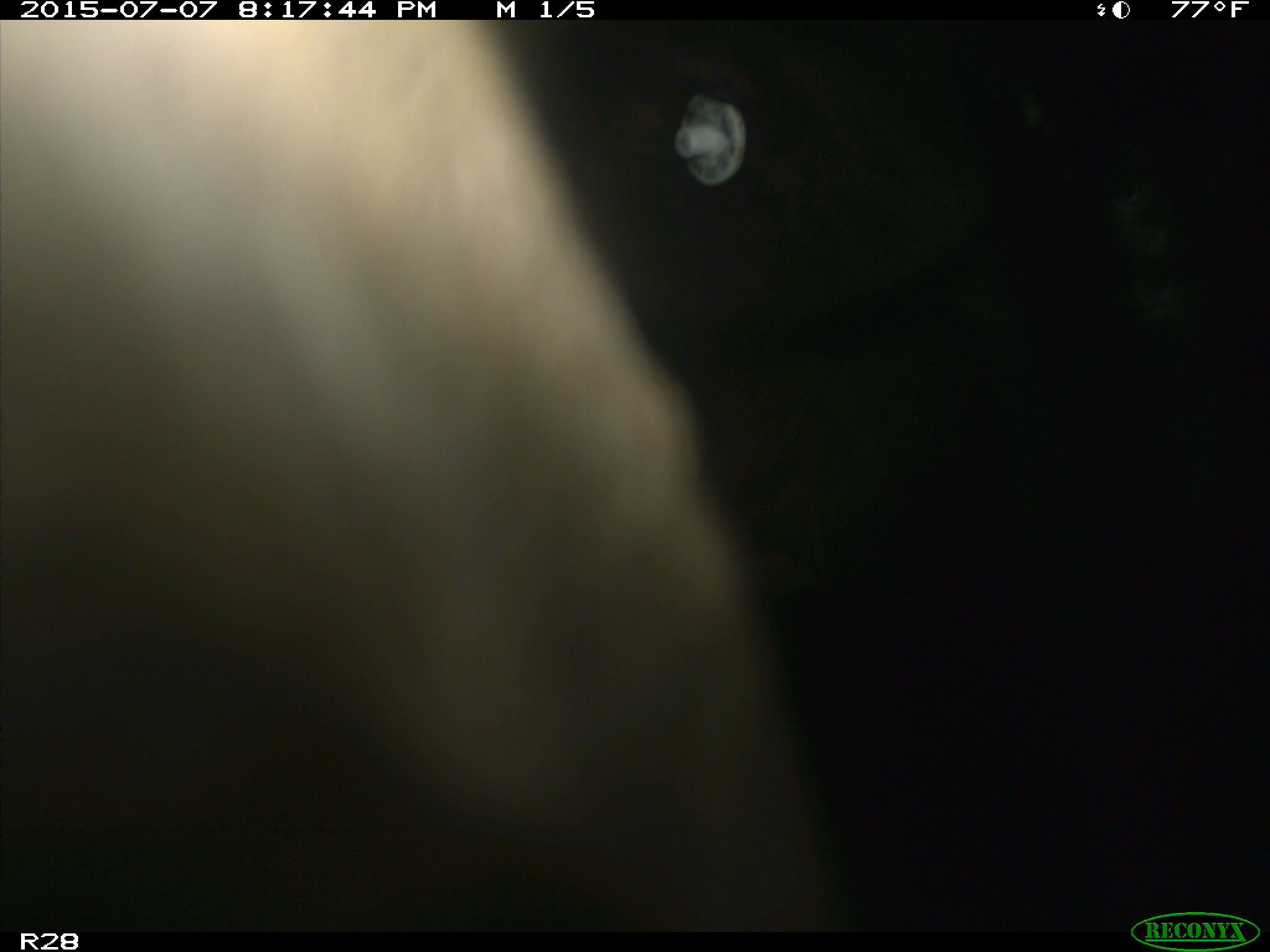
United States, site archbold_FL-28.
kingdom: Animalia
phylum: Chordata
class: Mammalia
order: Artiodactyla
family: Bovidae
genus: Bos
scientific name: Bos taurus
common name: domestic cow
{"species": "Bos taurus (domestic cow)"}